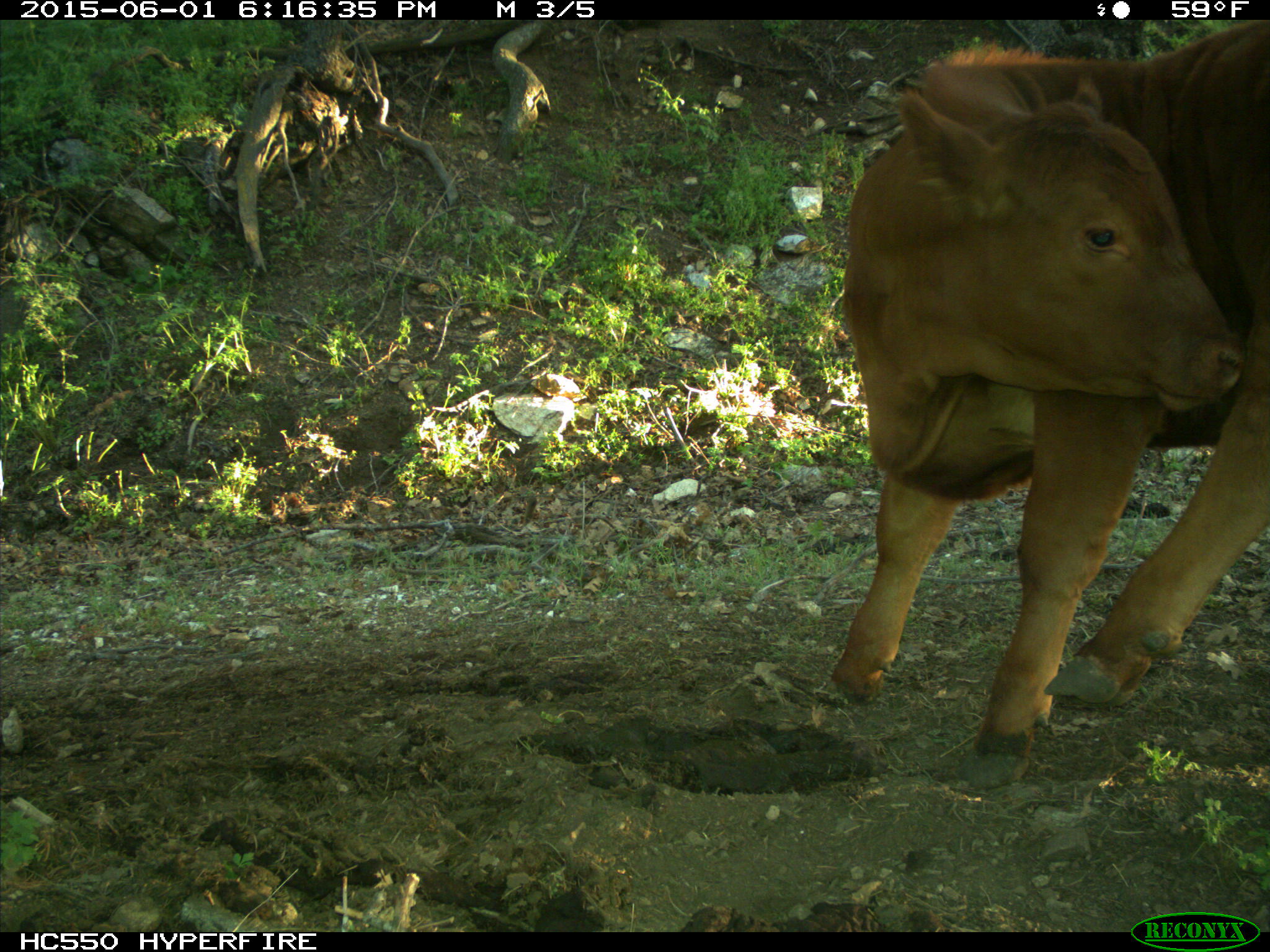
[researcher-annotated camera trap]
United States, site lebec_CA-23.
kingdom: Animalia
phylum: Chordata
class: Mammalia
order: Artiodactyla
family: Bovidae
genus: Bos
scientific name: Bos taurus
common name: domestic cow